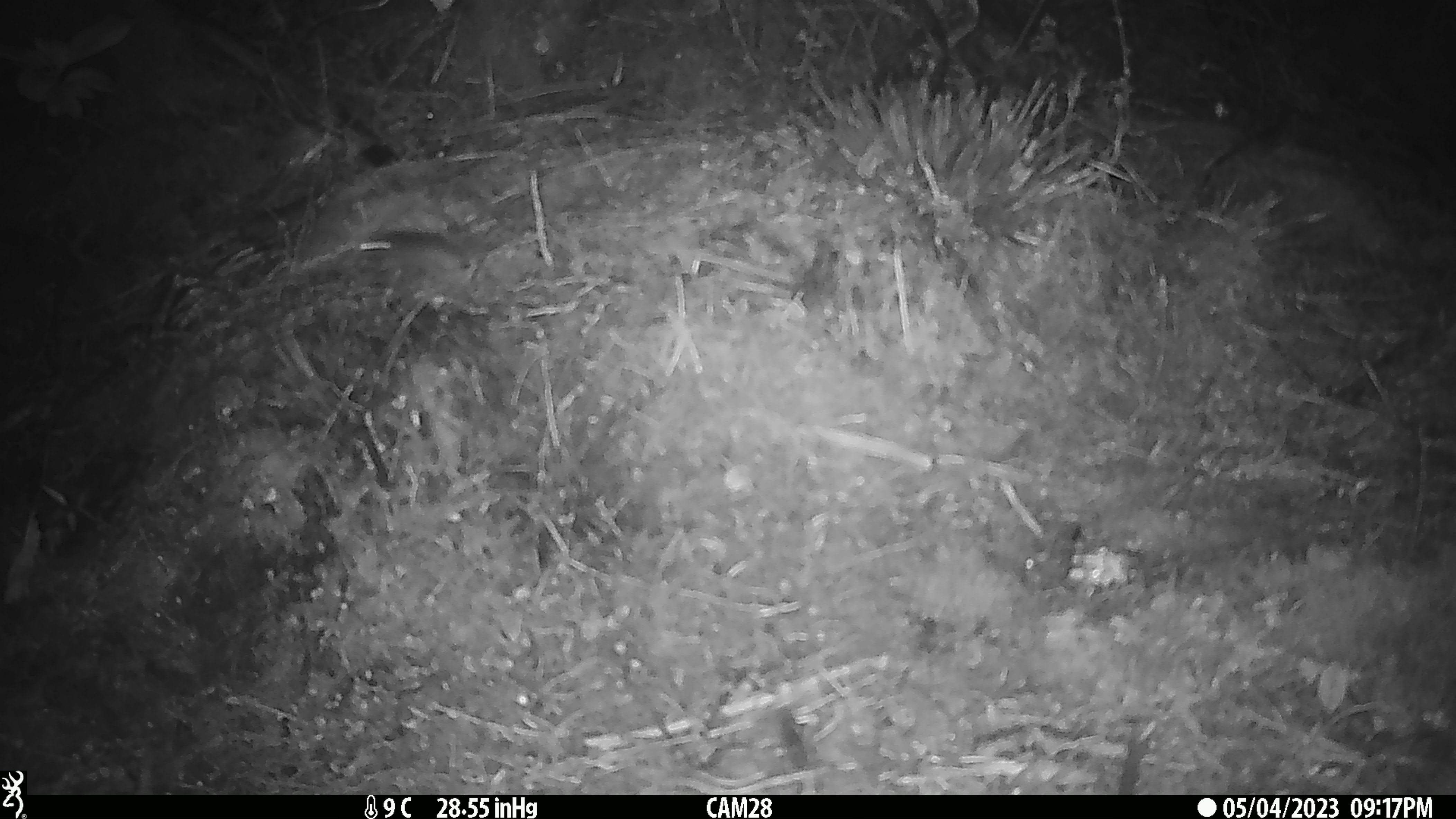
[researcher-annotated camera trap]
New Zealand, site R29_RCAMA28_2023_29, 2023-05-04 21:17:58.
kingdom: Animalia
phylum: Chordata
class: Mammalia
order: Rodentia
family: Muridae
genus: Mus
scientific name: Mus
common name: mouse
Mouse (Mus).